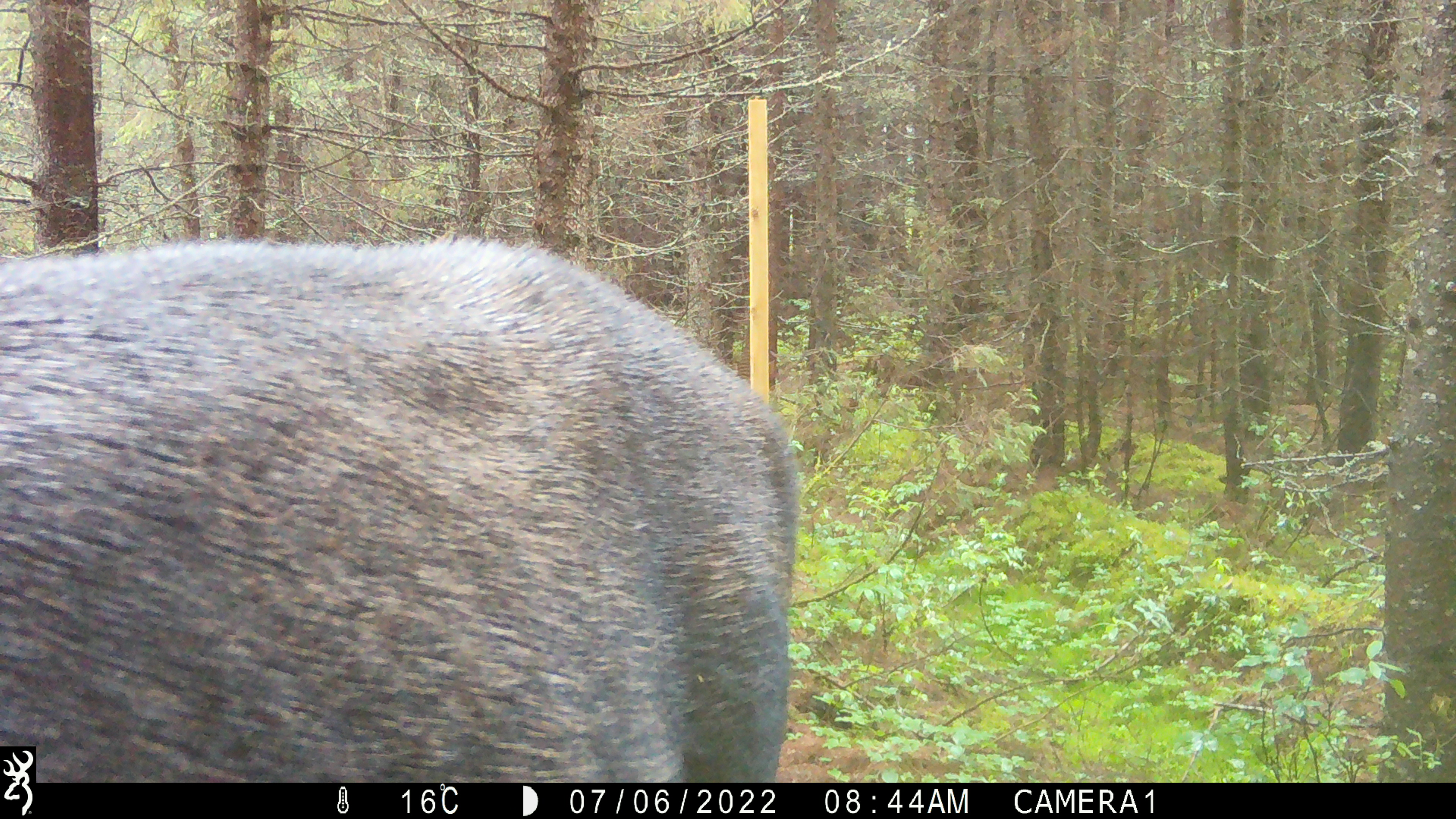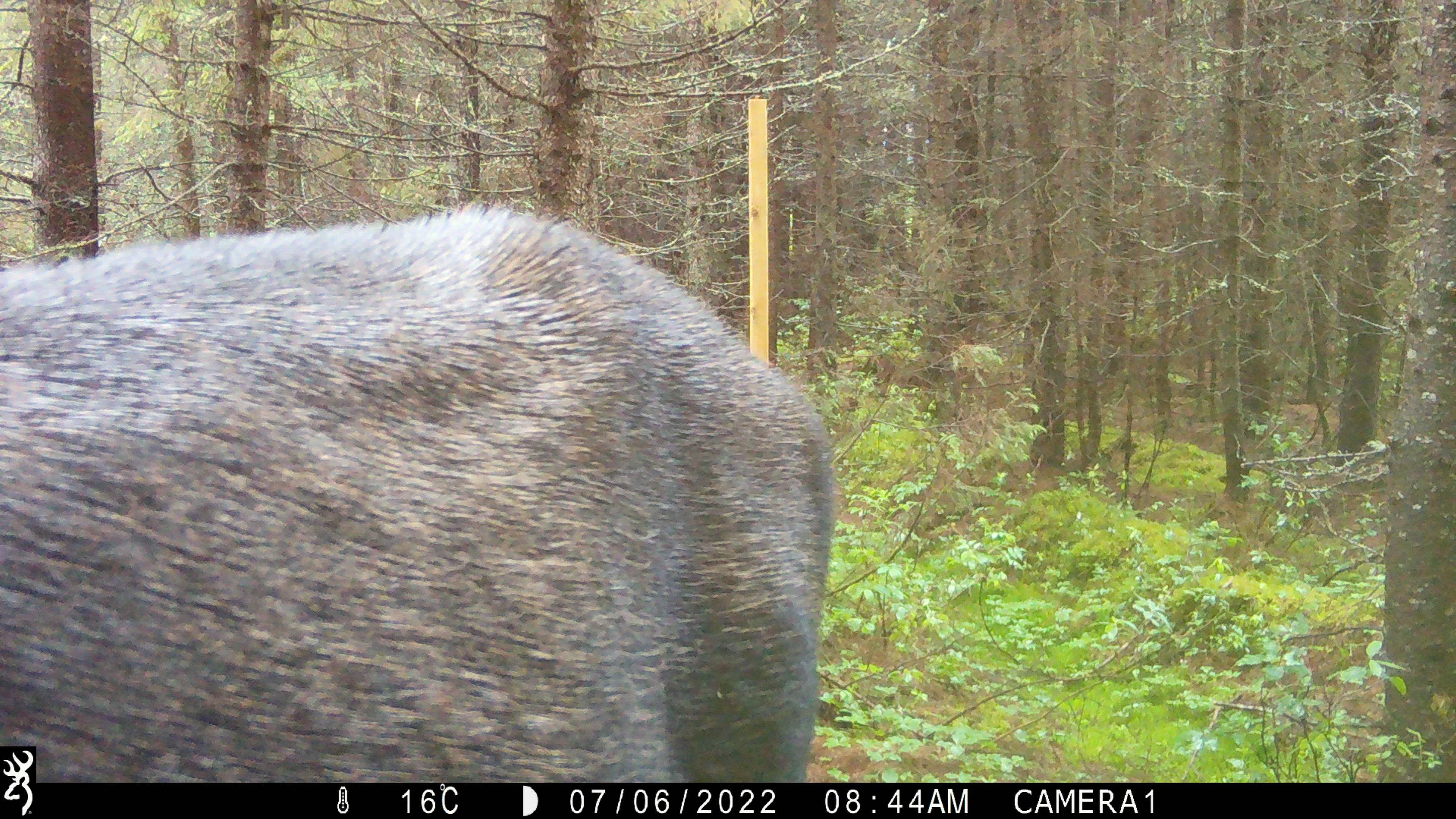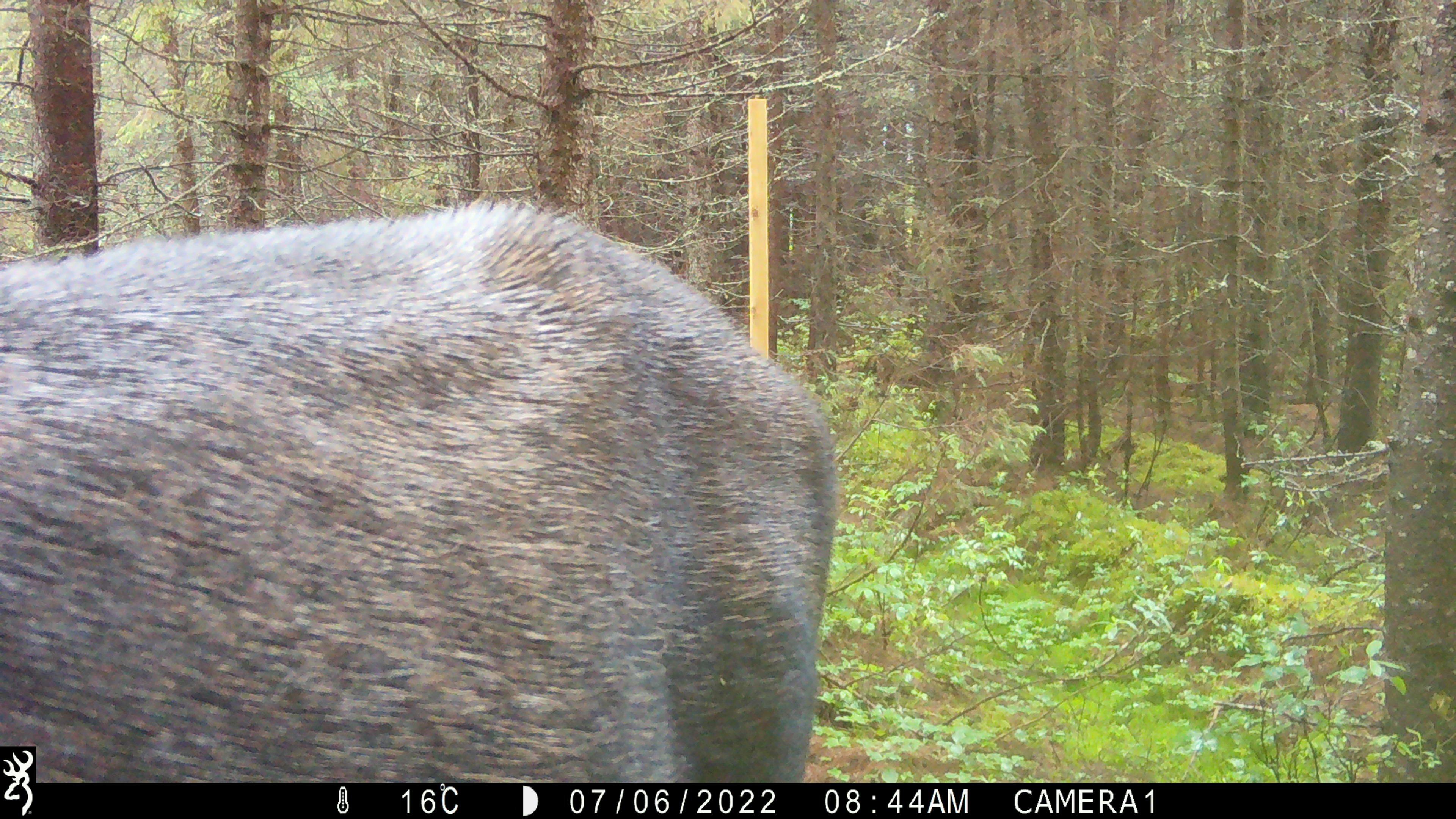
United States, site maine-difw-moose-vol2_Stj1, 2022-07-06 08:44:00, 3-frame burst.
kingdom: Animalia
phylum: Chordata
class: Mammalia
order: Artiodactyla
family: Cervidae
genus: Alces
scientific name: Alces alces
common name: moose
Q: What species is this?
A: Moose (Alces alces).